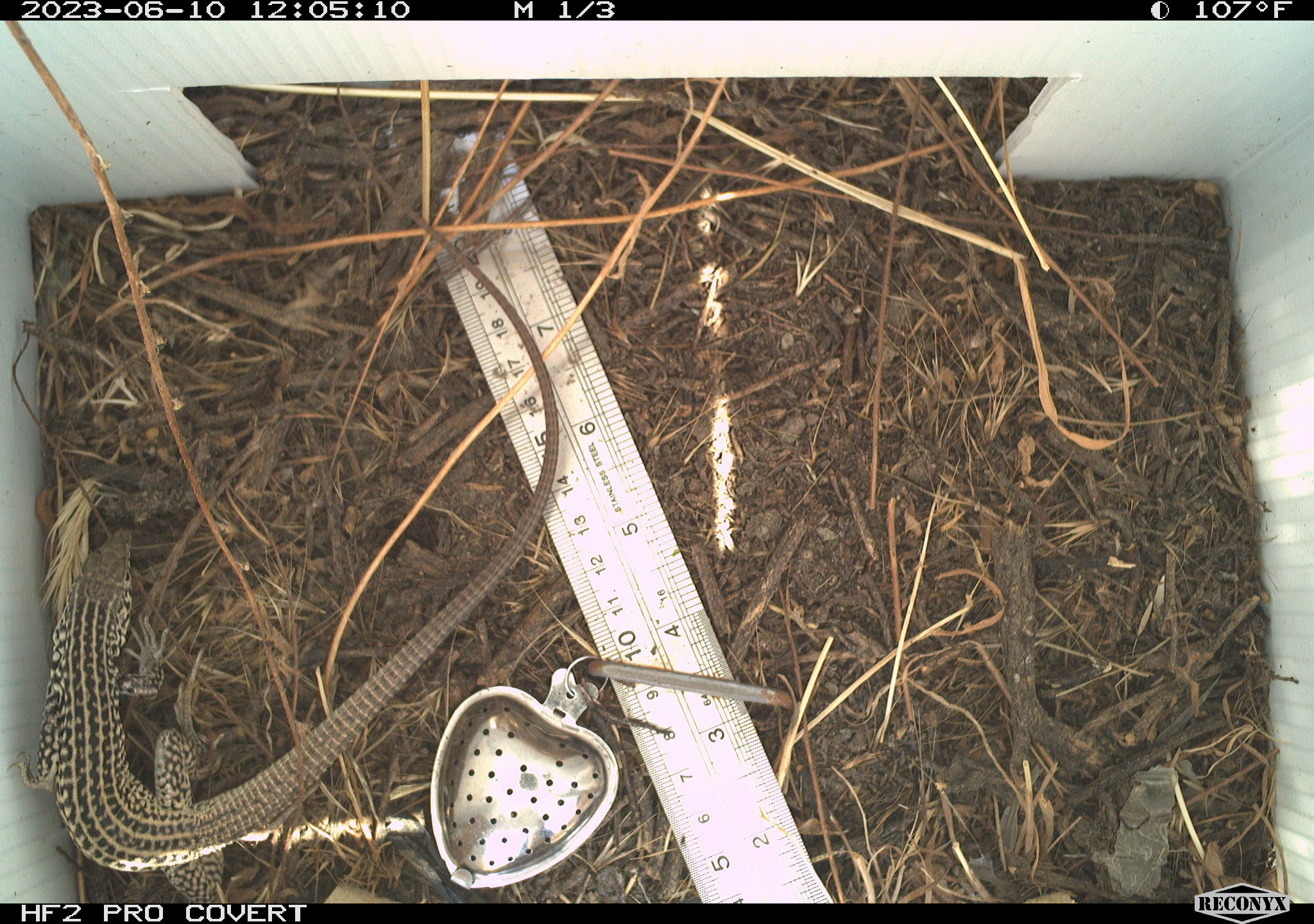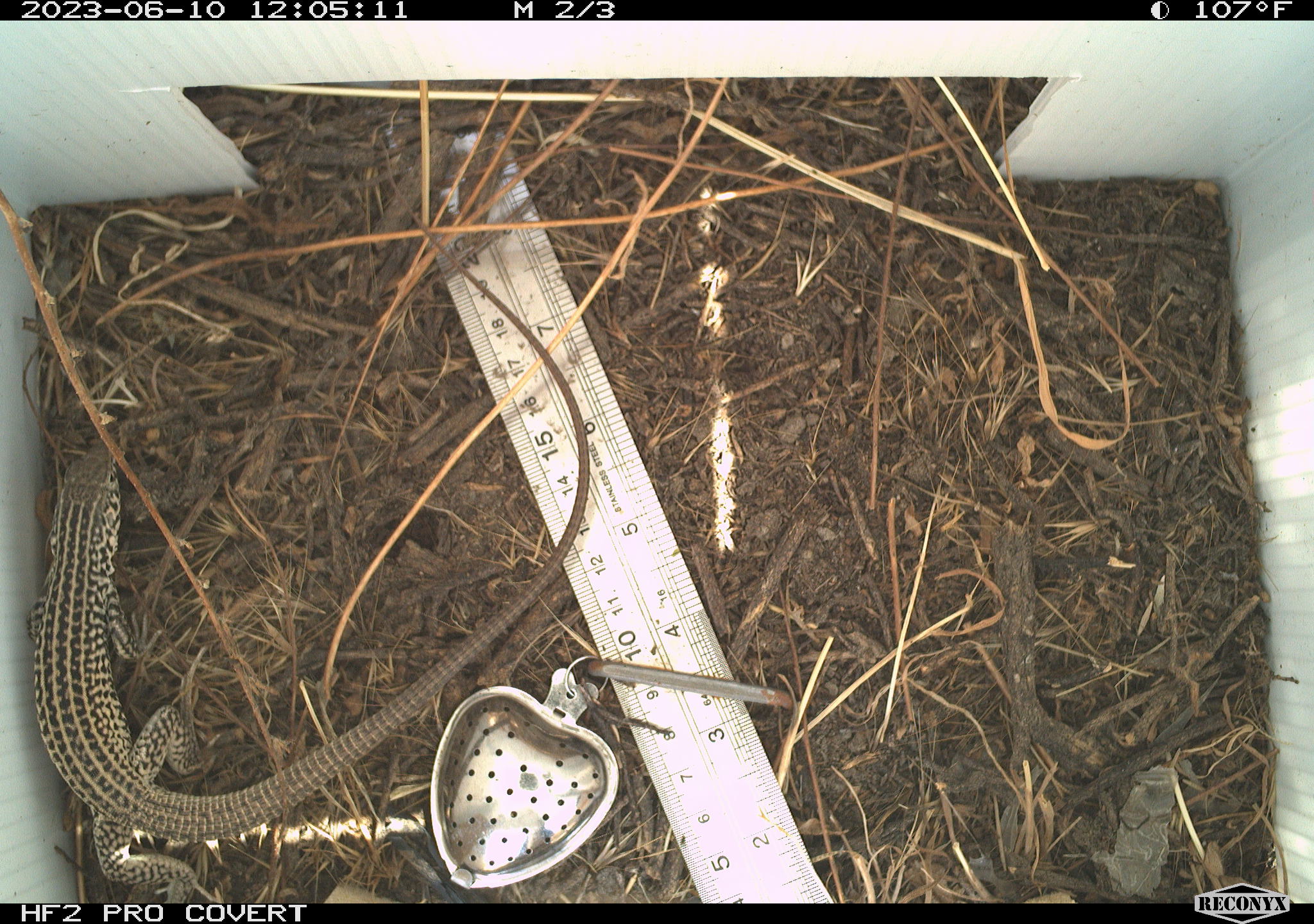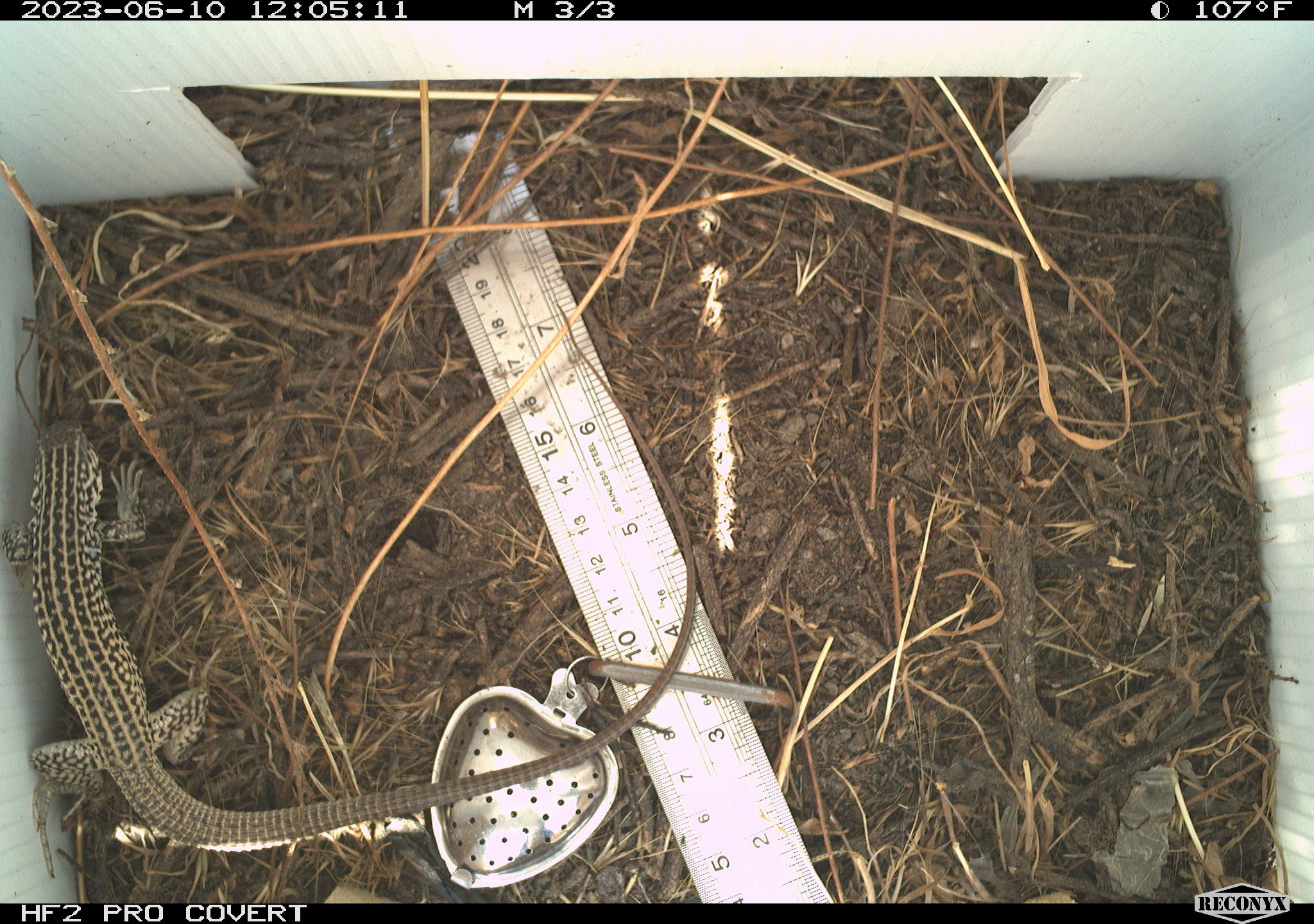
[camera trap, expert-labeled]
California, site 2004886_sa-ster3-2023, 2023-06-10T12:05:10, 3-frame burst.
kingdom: Animalia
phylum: Chordata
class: Reptilia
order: Squamata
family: Teiidae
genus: Aspidoscelis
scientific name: Aspidoscelis tigris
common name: western whiptail